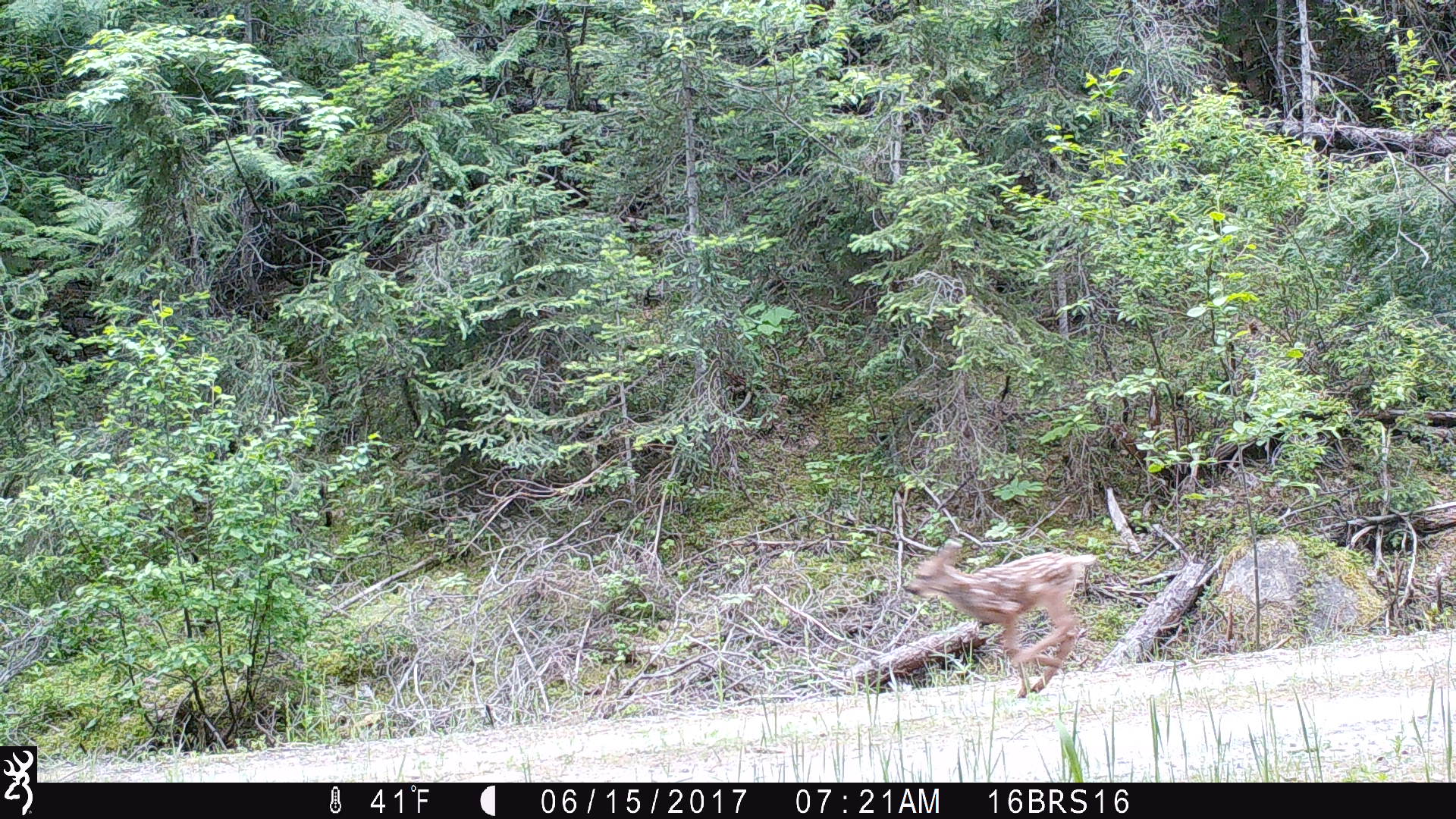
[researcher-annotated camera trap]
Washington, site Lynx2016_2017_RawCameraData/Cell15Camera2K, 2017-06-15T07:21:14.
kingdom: Animalia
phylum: Chordata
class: Mammalia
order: Artiodactyla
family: Cervidae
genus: Odocoileus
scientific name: Odocoileus hemionus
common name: mule deer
Odocoileus hemionus (mule deer). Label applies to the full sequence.